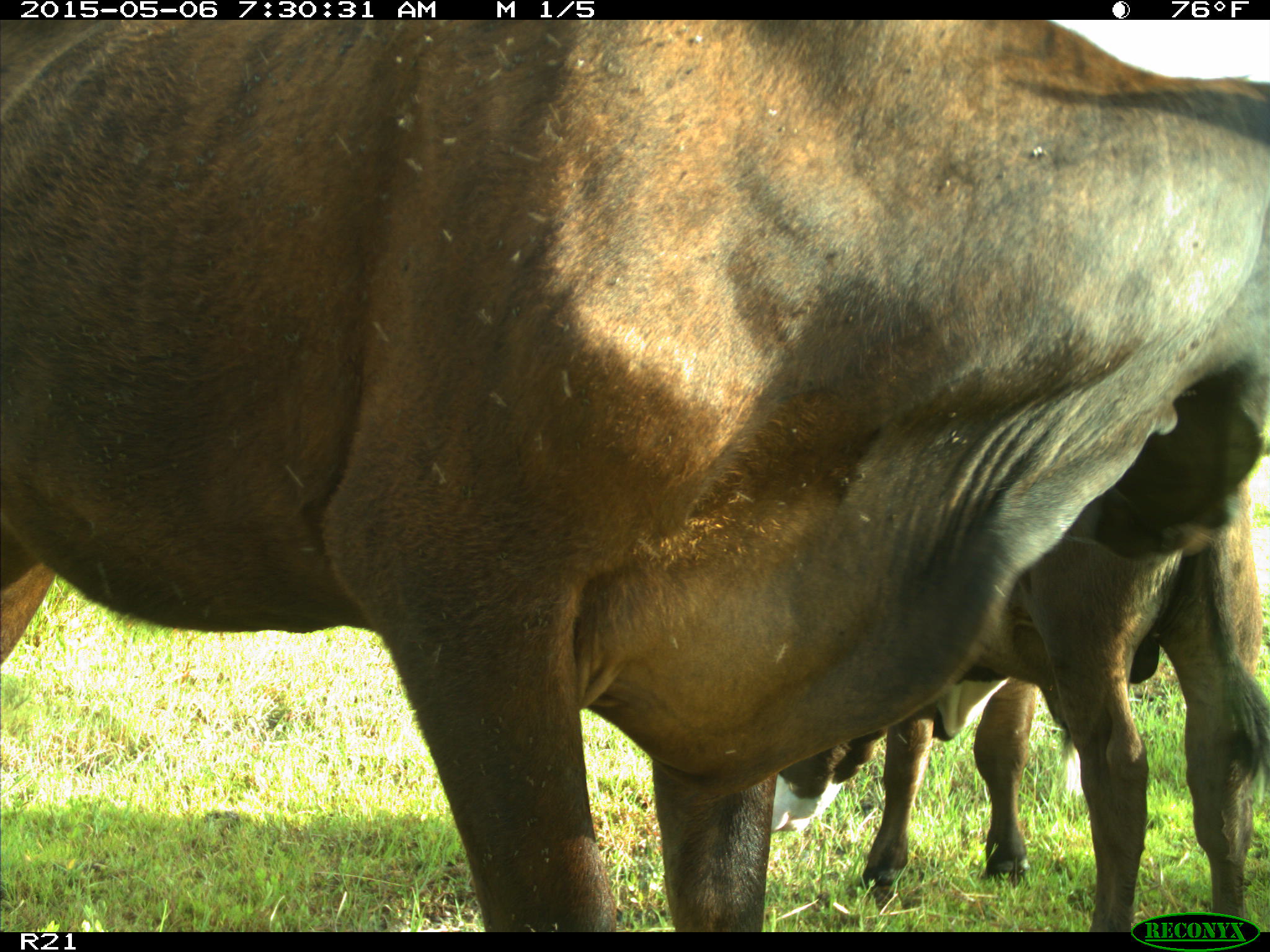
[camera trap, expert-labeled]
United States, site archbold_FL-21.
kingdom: Animalia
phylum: Chordata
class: Mammalia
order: Artiodactyla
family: Bovidae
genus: Bos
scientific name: Bos taurus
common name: domestic cow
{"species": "Bos taurus (domestic cow)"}